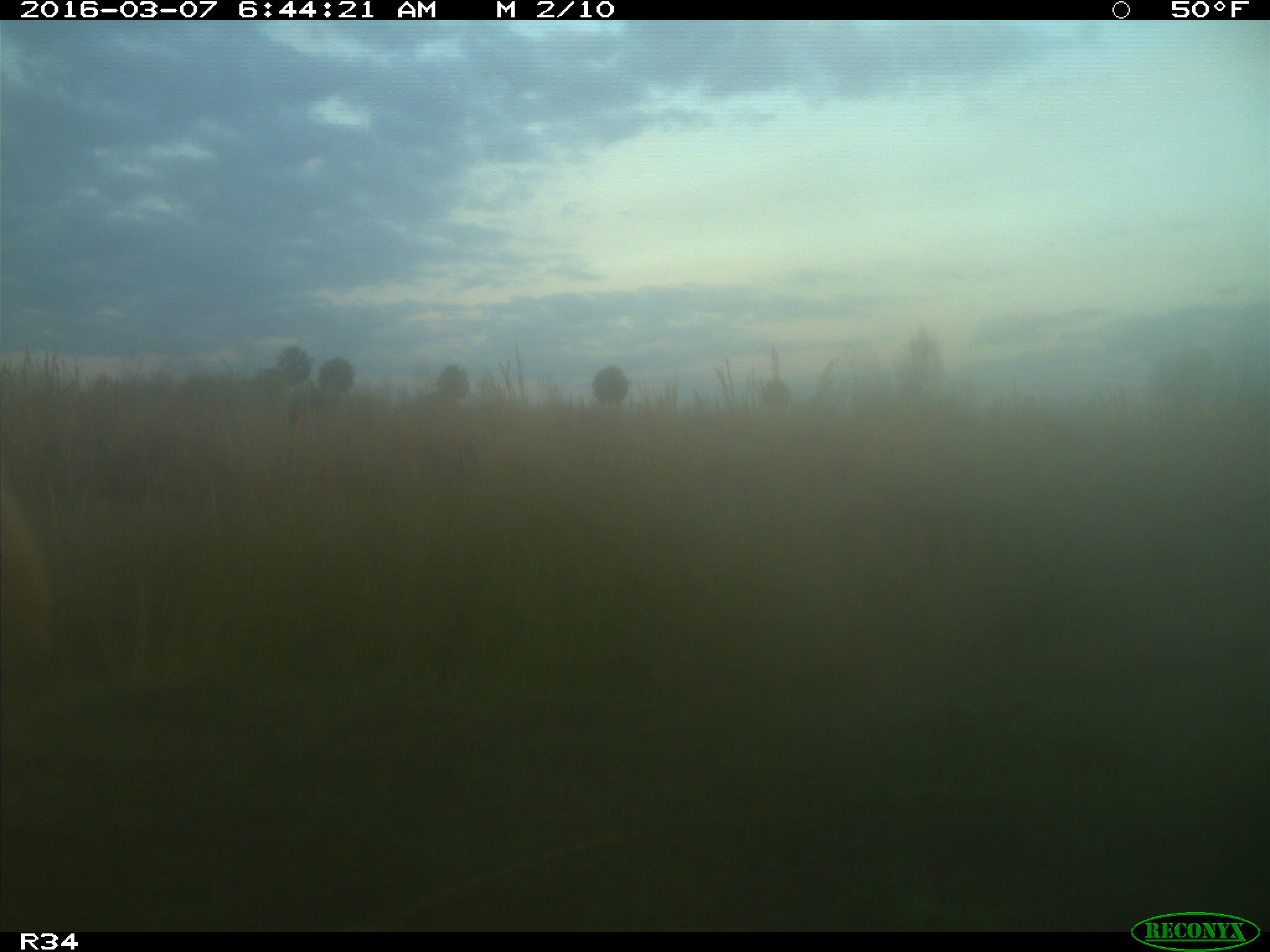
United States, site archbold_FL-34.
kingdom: Animalia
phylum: Chordata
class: Mammalia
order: Artiodactyla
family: Bovidae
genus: Bos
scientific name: Bos taurus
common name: domestic cow